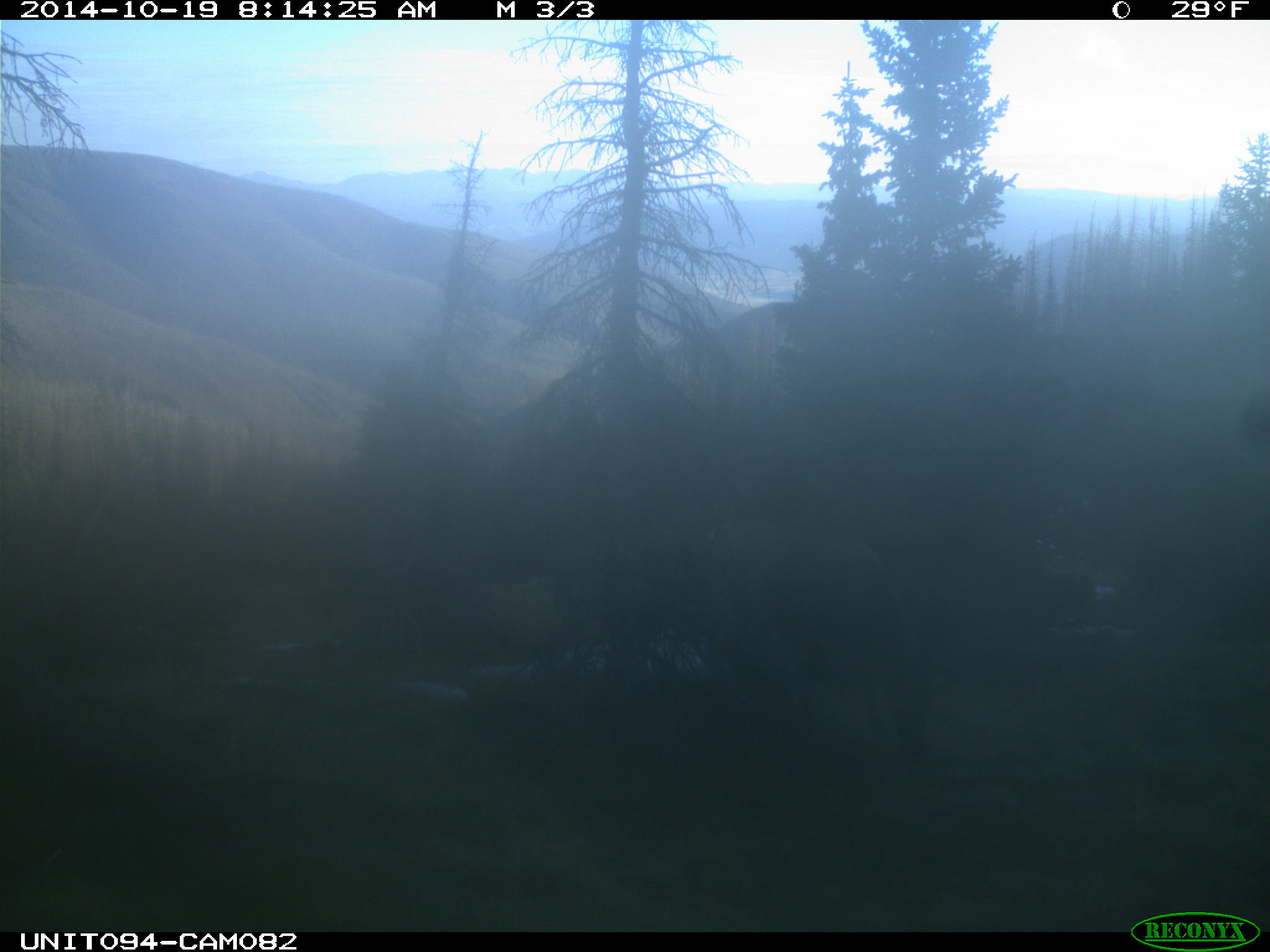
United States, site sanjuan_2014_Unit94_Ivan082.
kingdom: Animalia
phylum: Chordata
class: Mammalia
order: Artiodactyla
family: Cervidae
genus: Cervus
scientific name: Cervus elaphus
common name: red deer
Cervus elaphus (red deer).